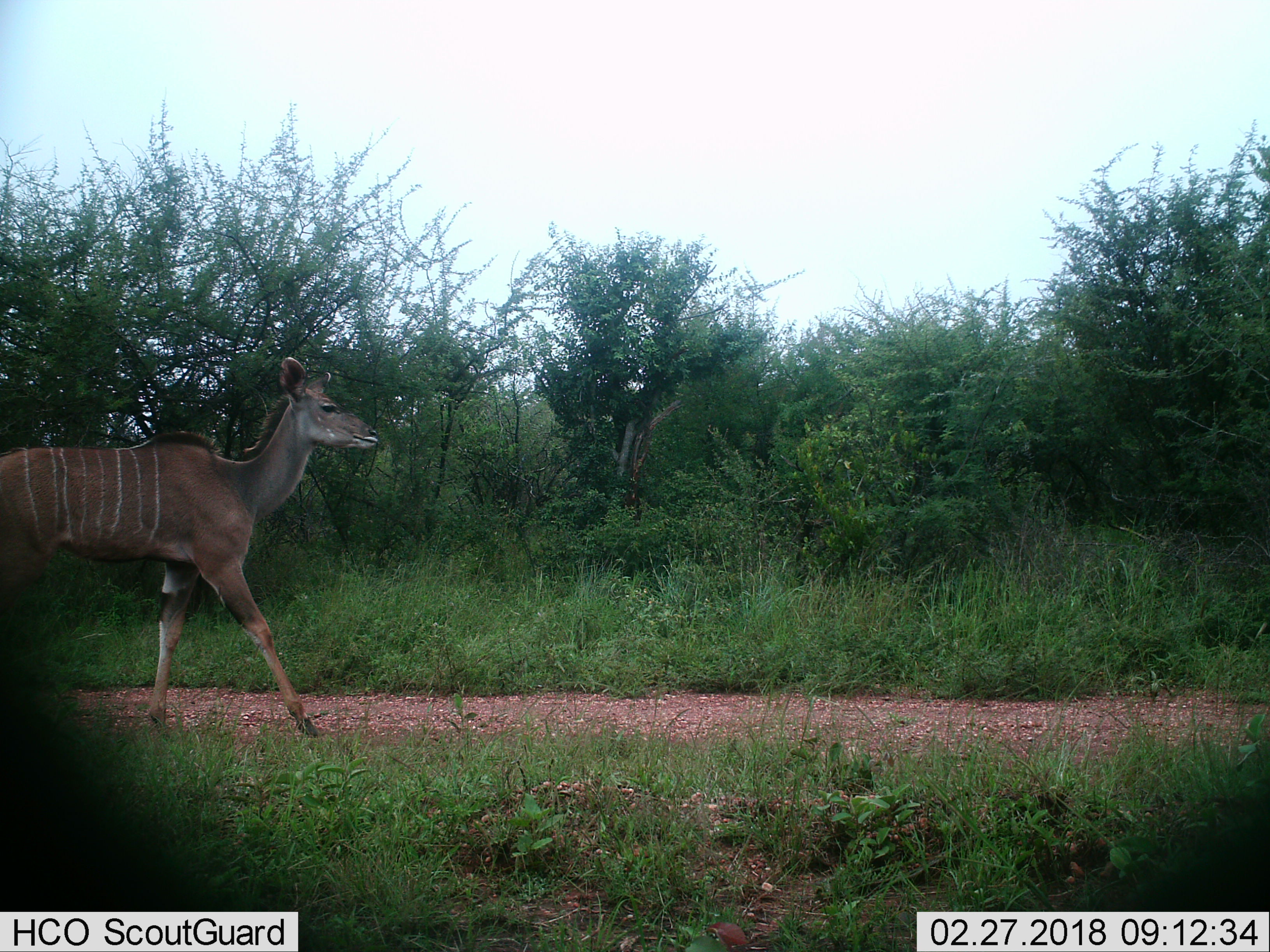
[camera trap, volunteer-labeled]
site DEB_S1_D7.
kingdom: Animalia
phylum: Chordata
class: Mammalia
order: Artiodactyla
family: Bovidae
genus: Tragelaphus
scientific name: Tragelaphus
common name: kudu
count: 1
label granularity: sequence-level